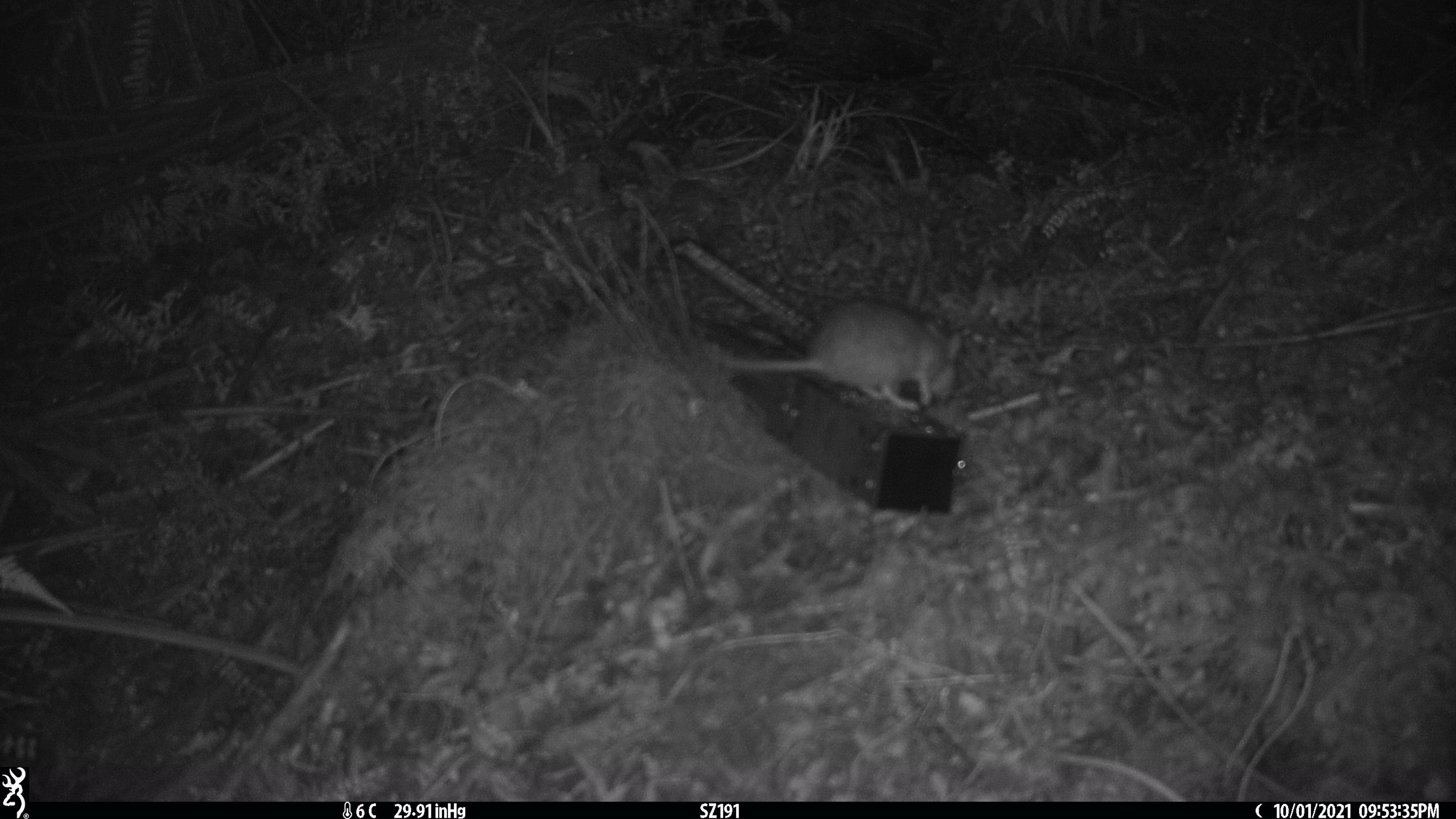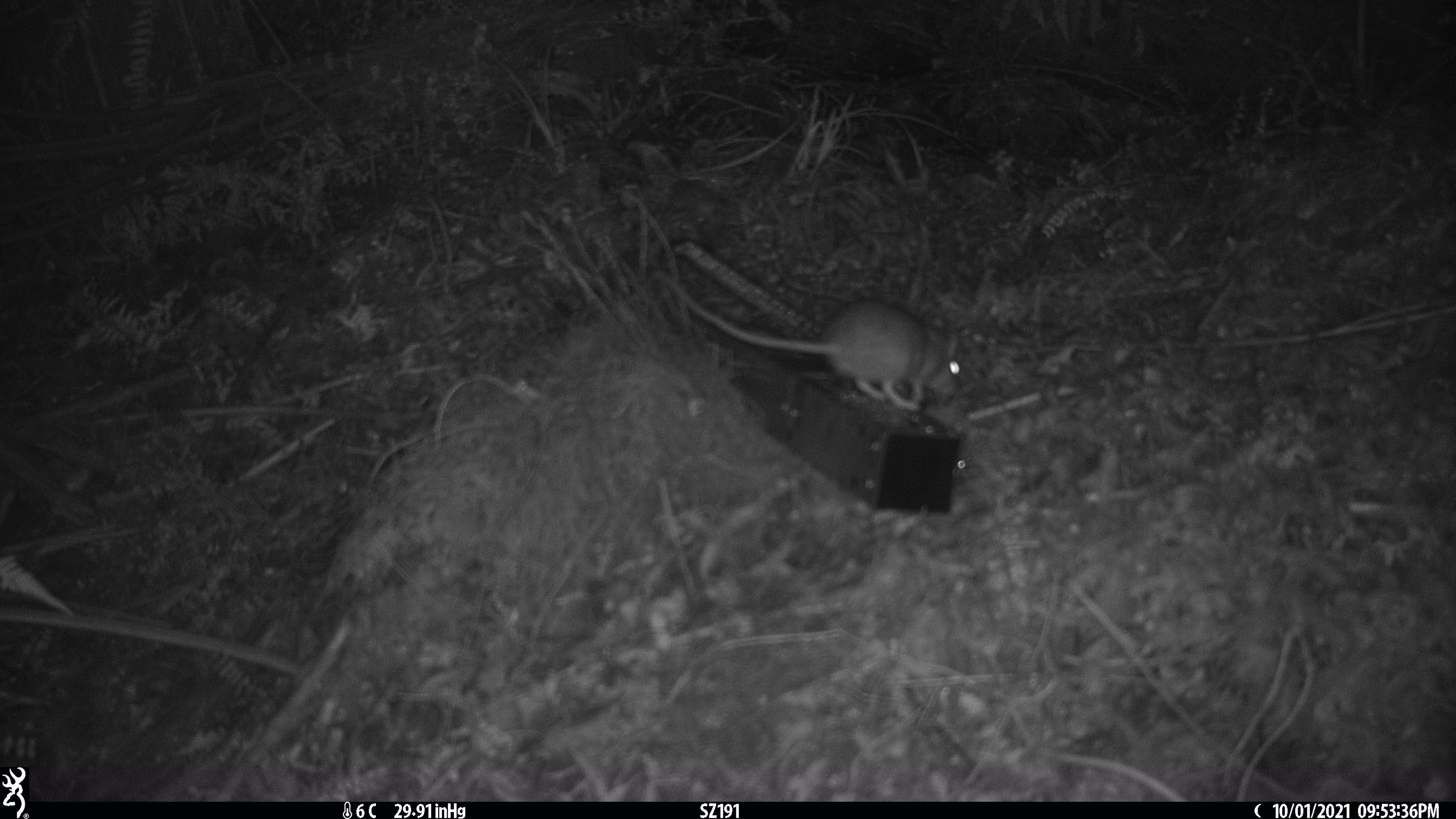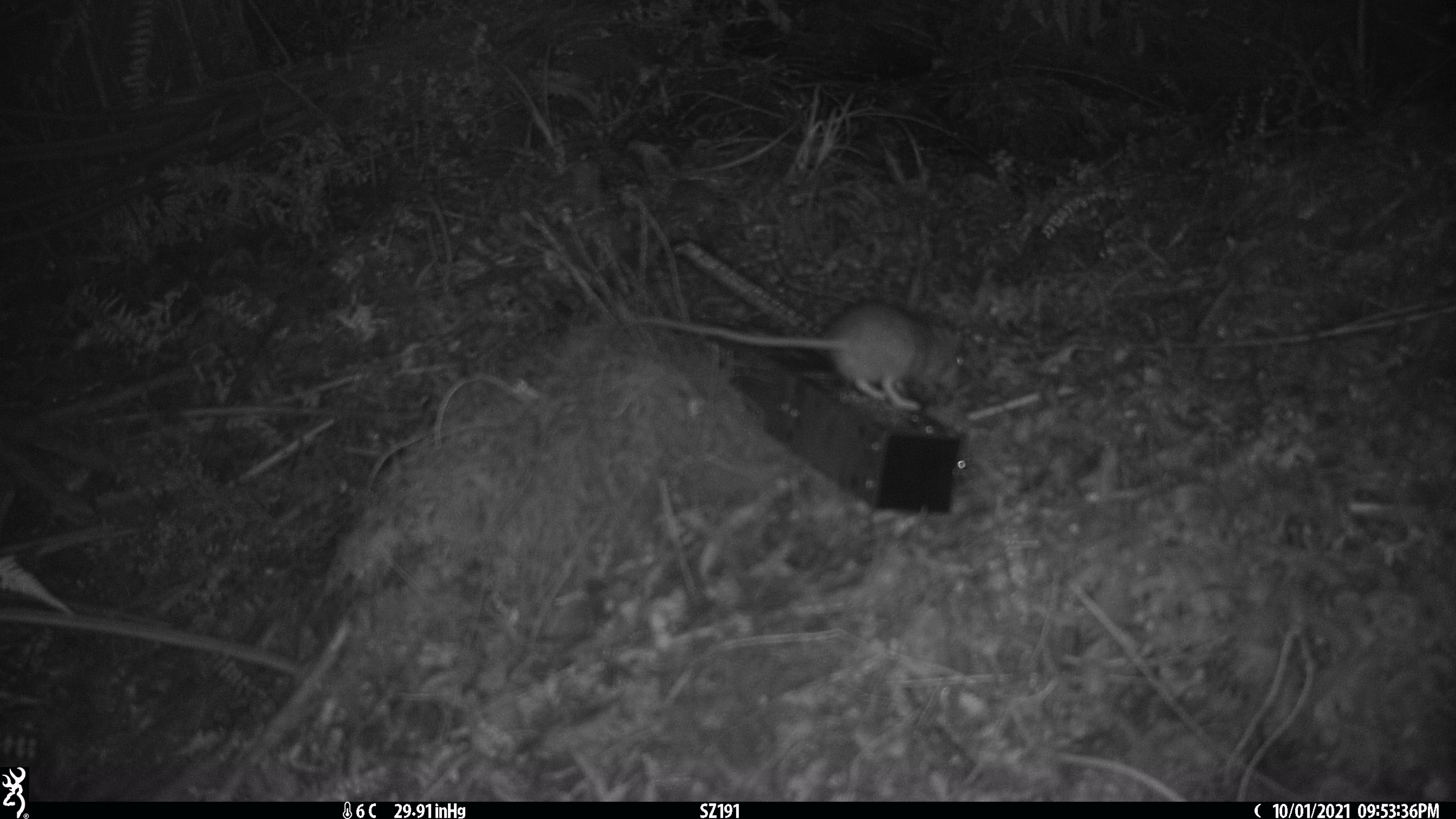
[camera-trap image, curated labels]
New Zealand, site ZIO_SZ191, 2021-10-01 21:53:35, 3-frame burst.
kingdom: Animalia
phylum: Chordata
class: Mammalia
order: Rodentia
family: Muridae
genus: Rattus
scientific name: Rattus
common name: rat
Rat (Rattus).